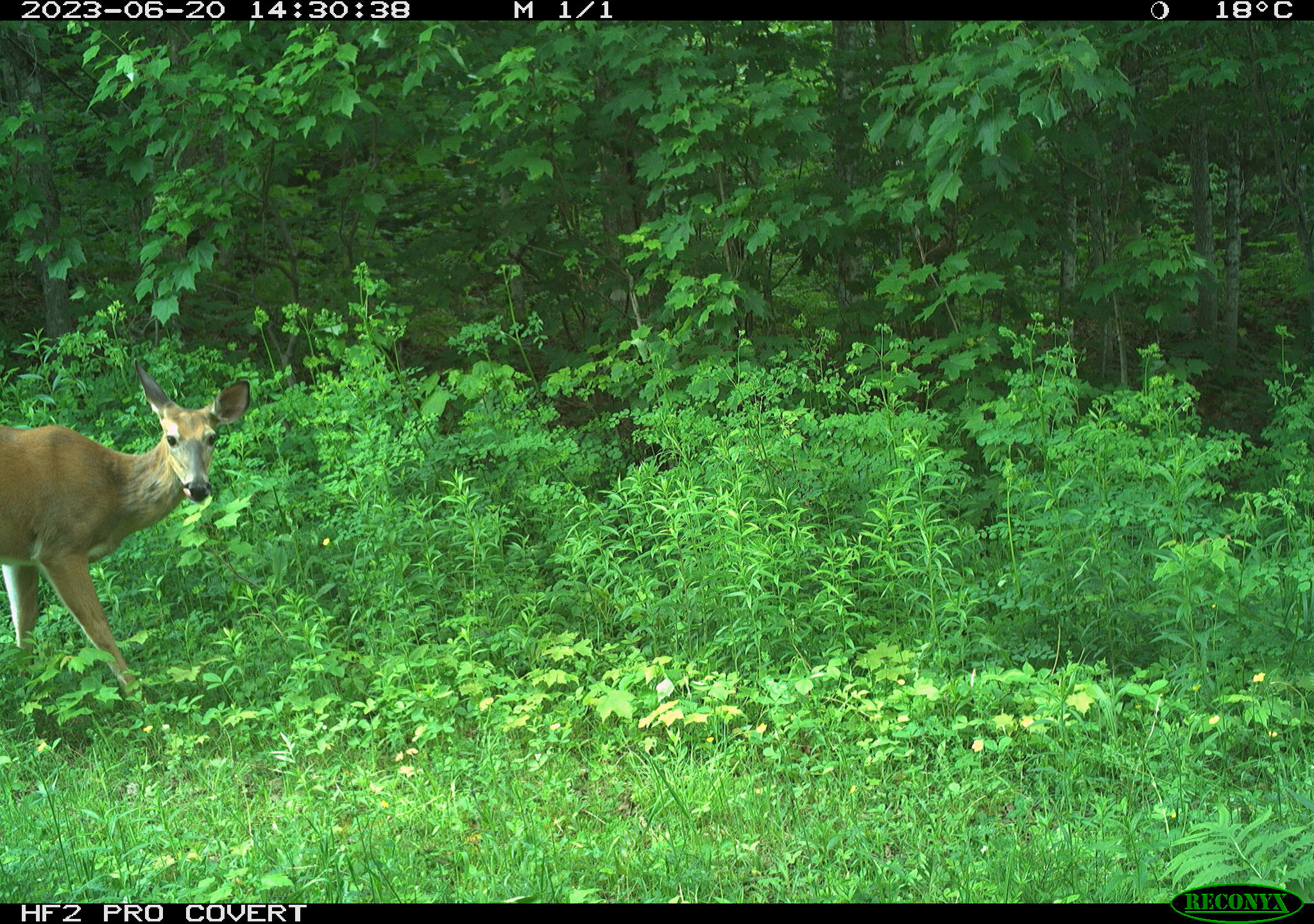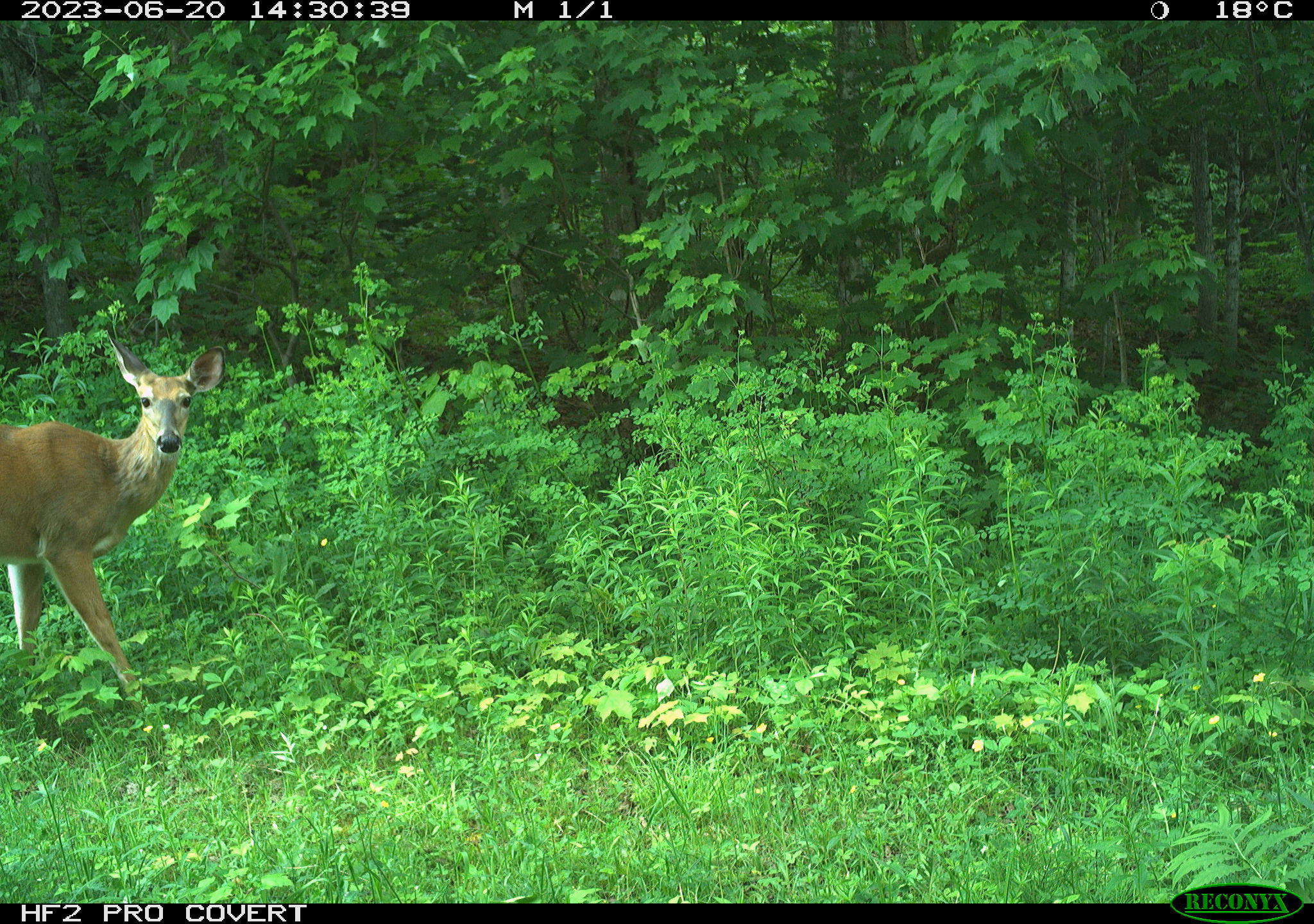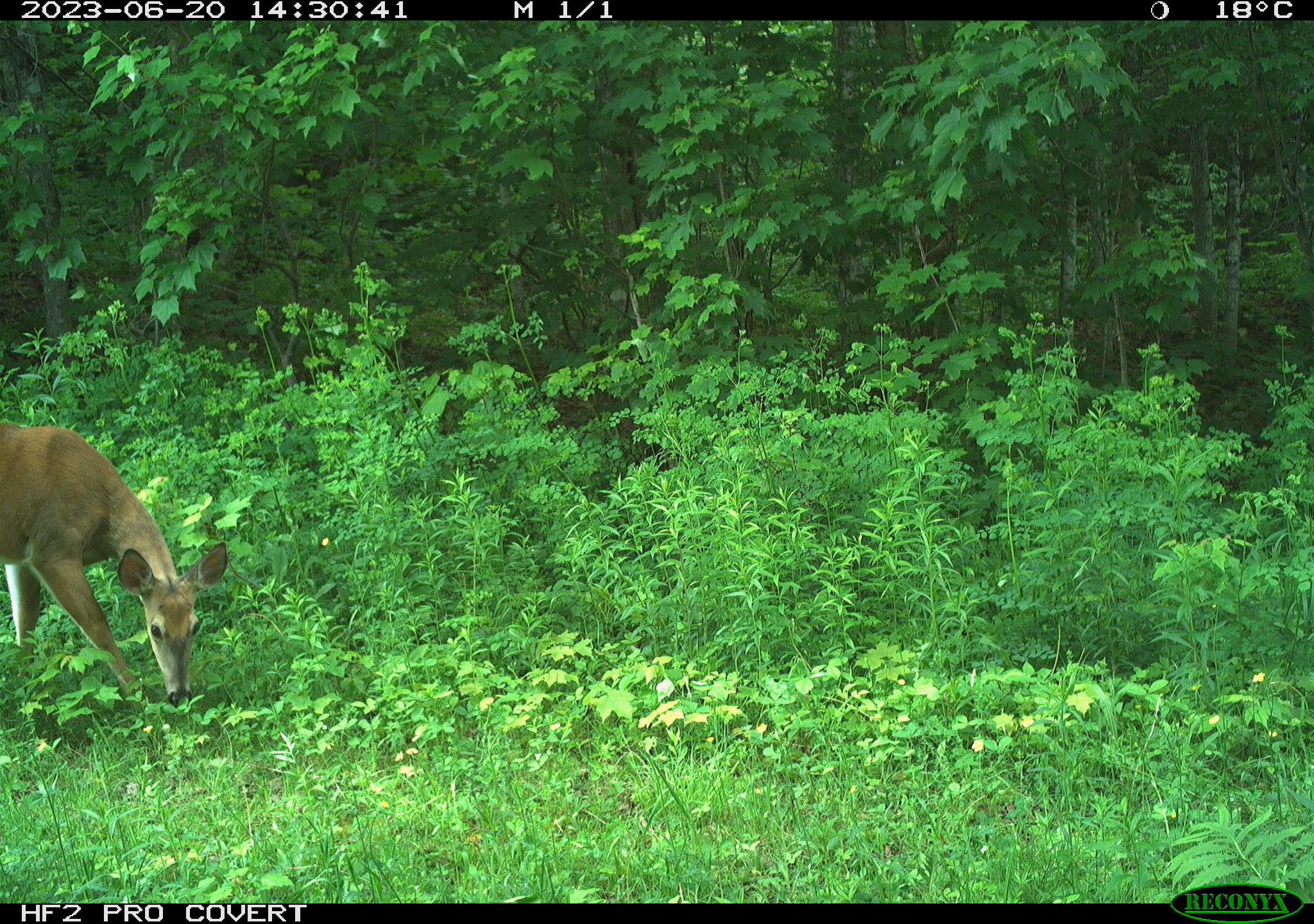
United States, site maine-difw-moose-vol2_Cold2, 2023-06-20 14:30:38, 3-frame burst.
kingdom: Animalia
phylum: Chordata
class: Mammalia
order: Artiodactyla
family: Cervidae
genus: Odocoileus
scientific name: Odocoileus virginianus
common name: white-tailed deer